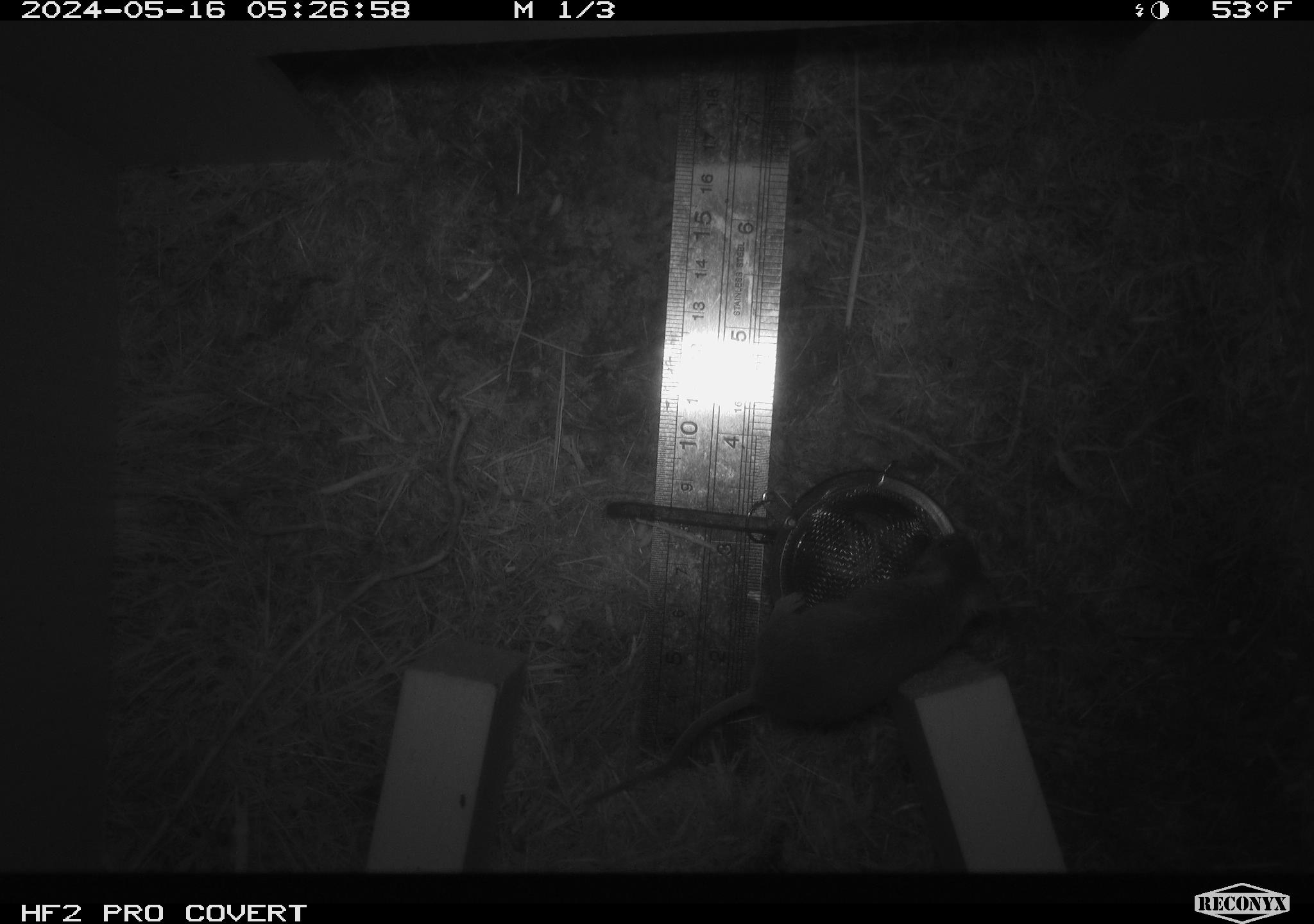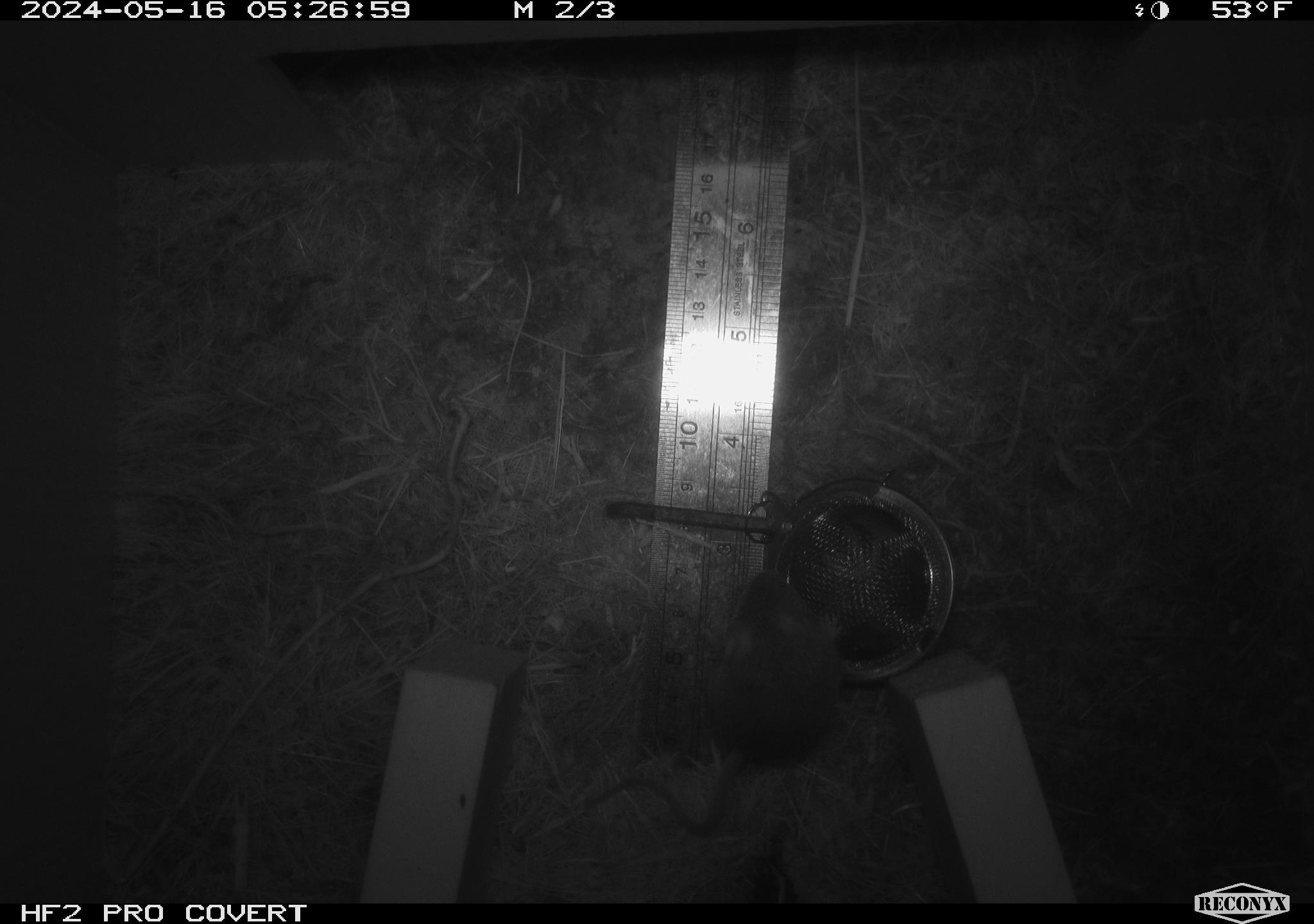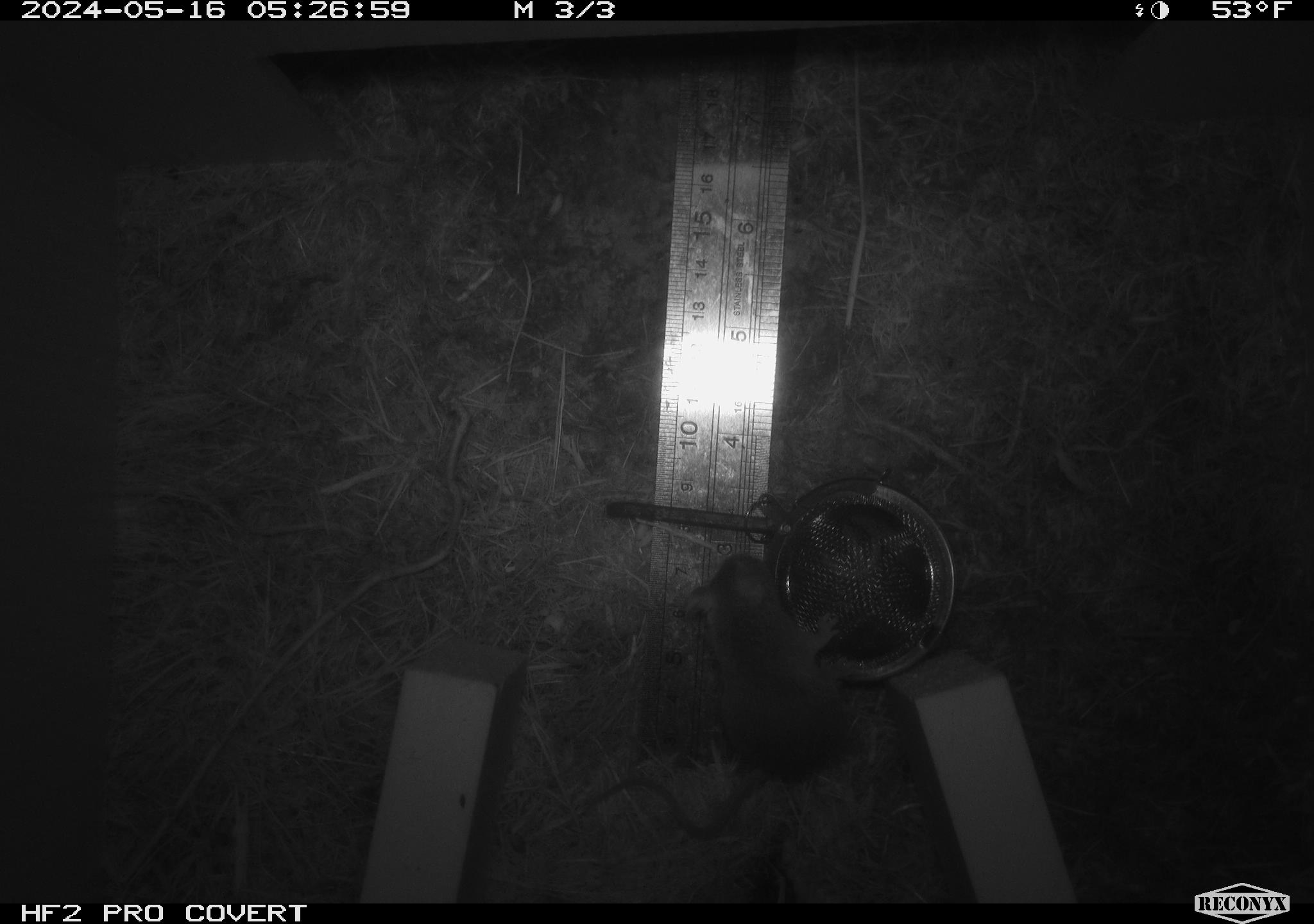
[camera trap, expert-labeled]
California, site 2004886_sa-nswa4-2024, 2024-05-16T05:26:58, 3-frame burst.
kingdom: Animalia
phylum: Chordata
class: Mammalia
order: Rodentia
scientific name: Rodentia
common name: rodent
Rodent (Rodentia).